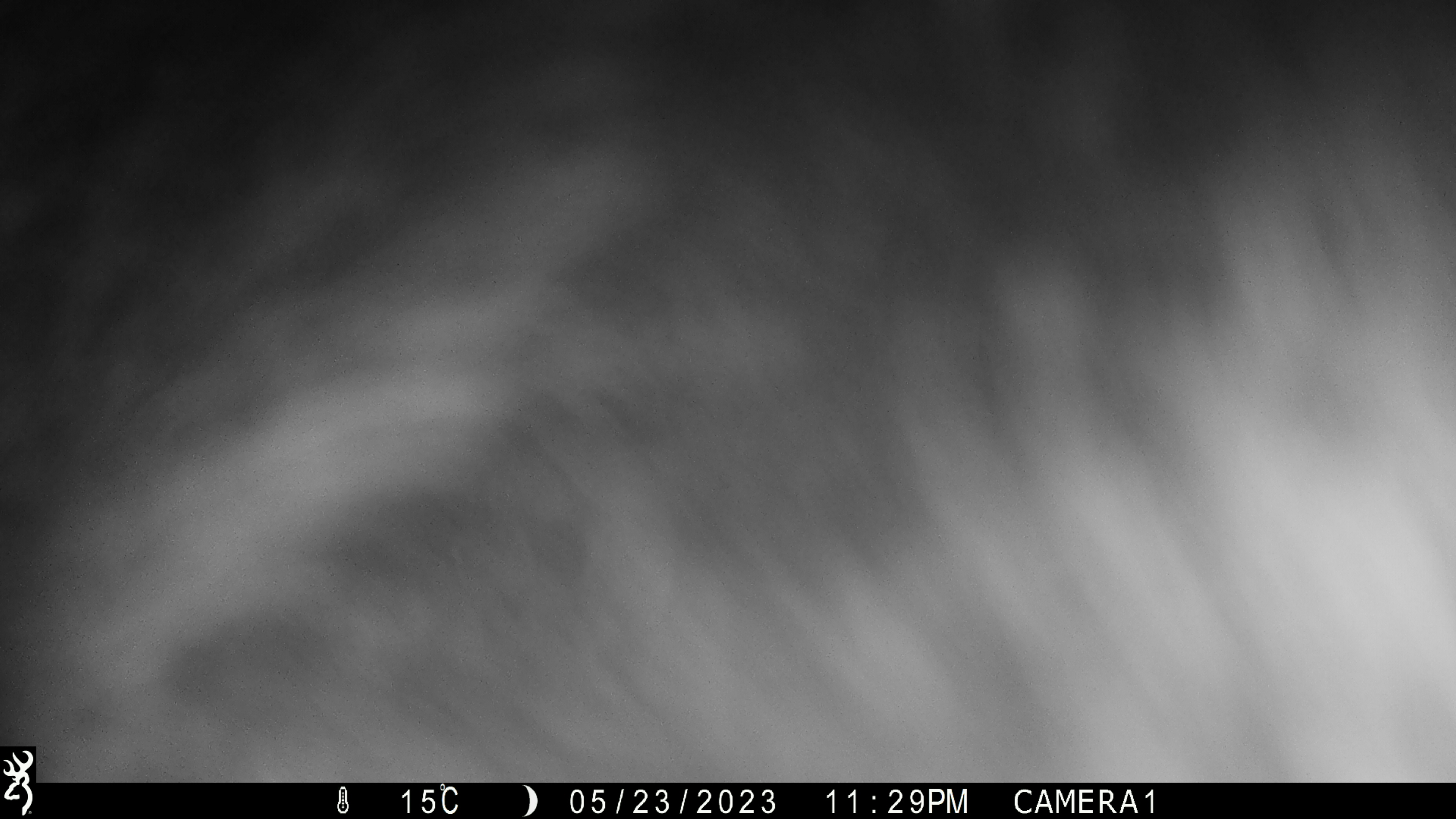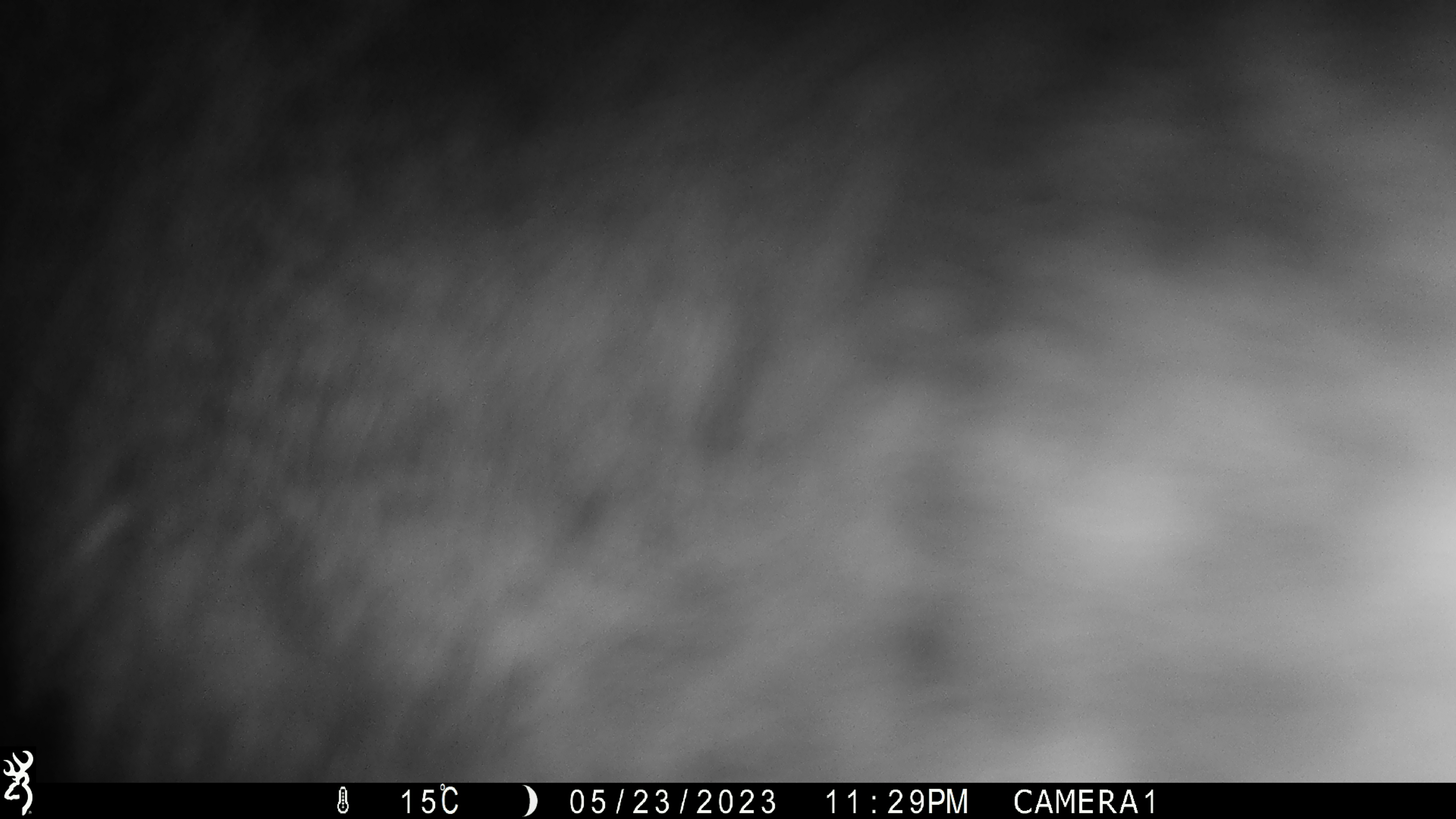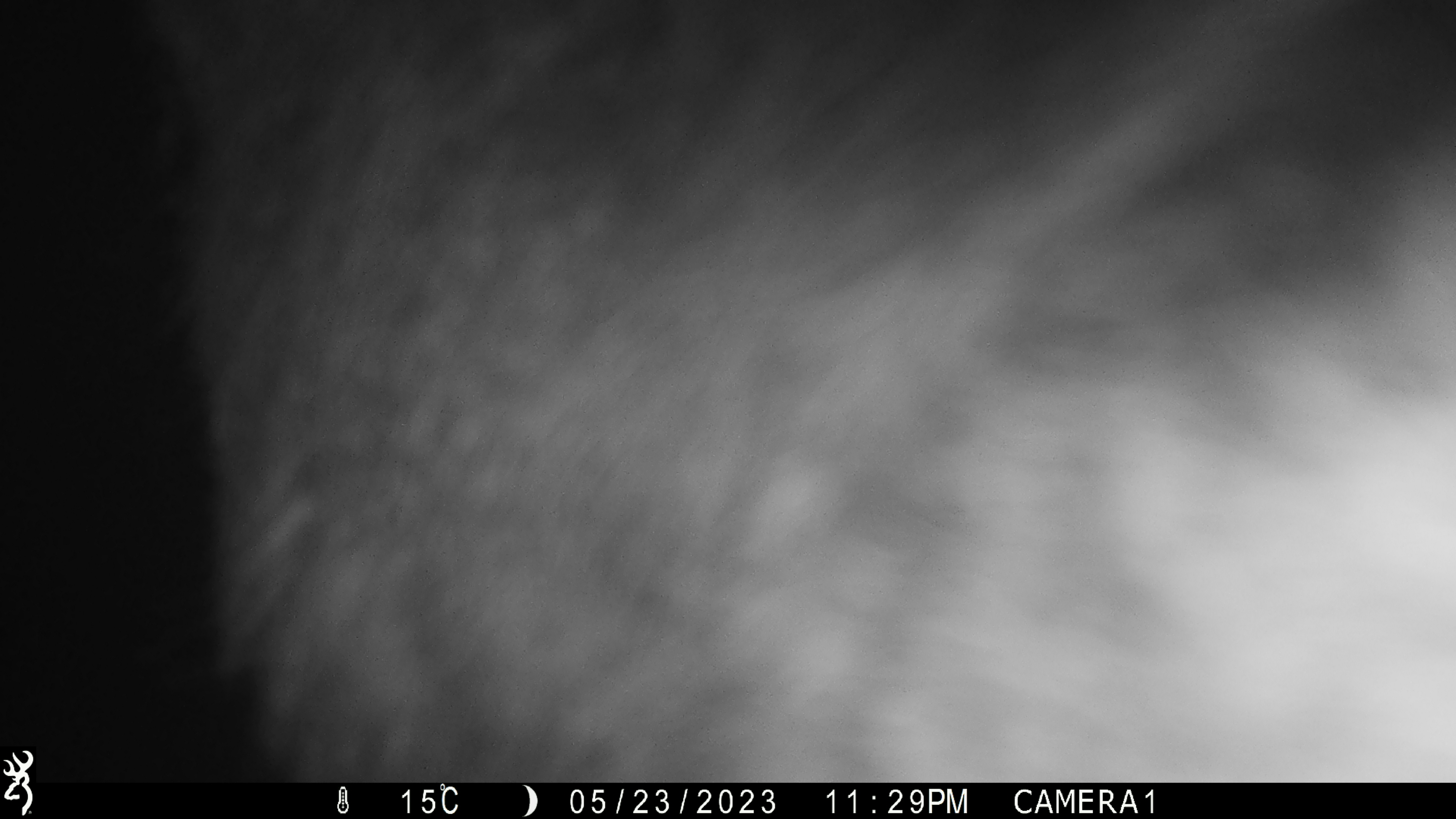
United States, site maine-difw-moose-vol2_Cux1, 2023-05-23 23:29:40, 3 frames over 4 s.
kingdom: Animalia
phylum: Chordata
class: Mammalia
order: Artiodactyla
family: Cervidae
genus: Alces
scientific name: Alces alces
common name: moose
Moose (Alces alces).